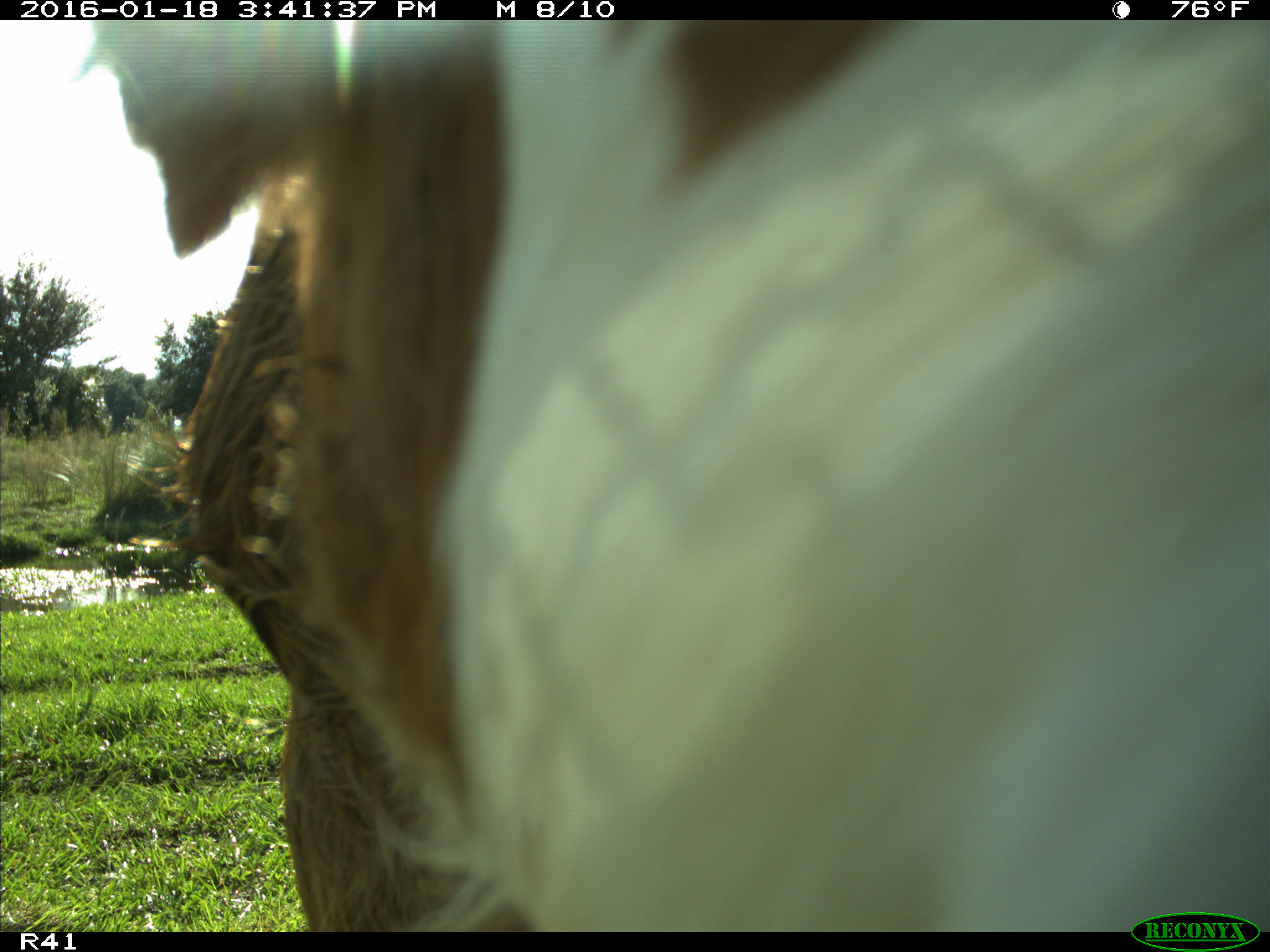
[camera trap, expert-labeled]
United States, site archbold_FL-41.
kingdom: Animalia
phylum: Chordata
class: Mammalia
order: Artiodactyla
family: Bovidae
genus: Bos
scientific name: Bos taurus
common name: domestic cow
Bos taurus (domestic cow).